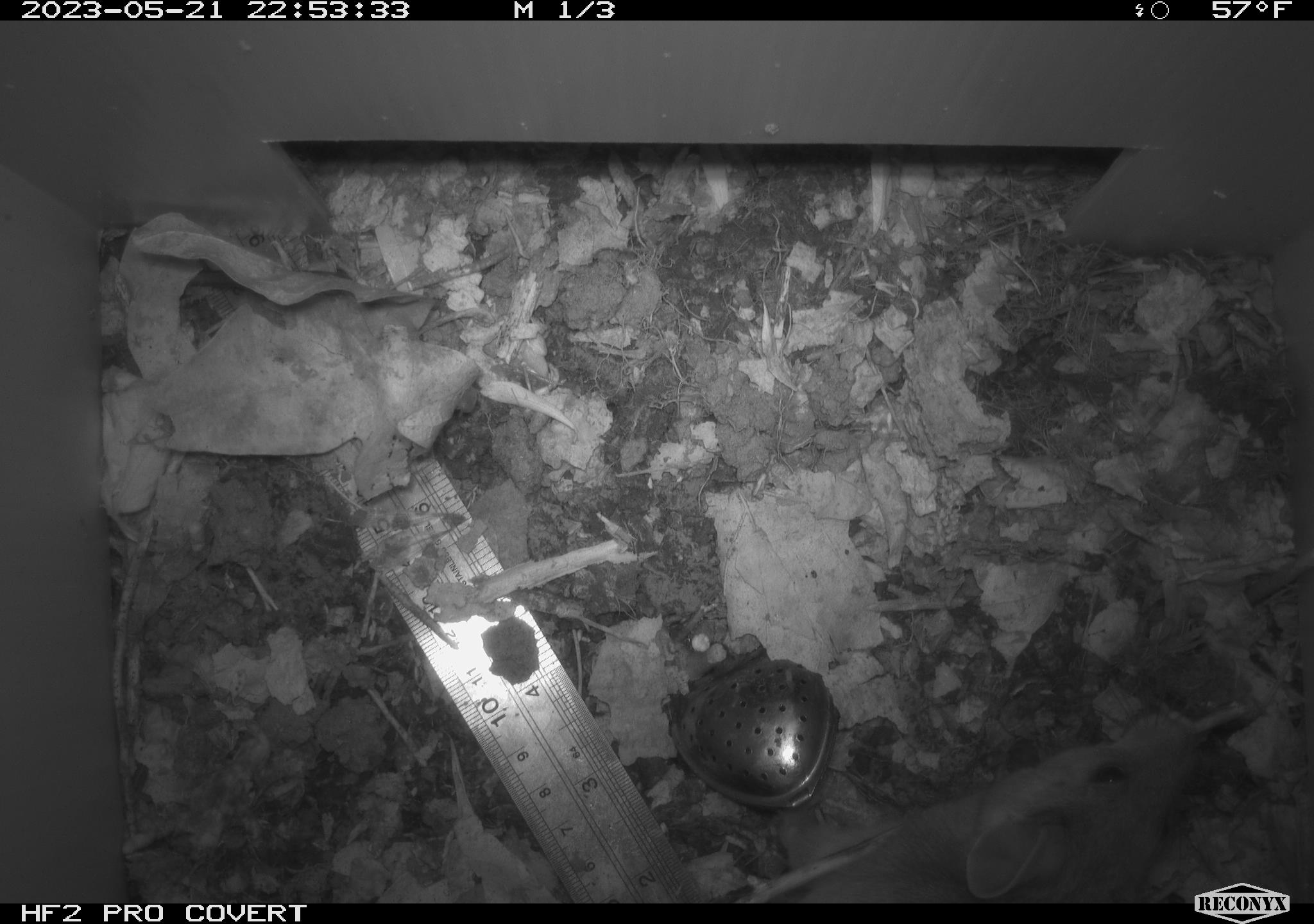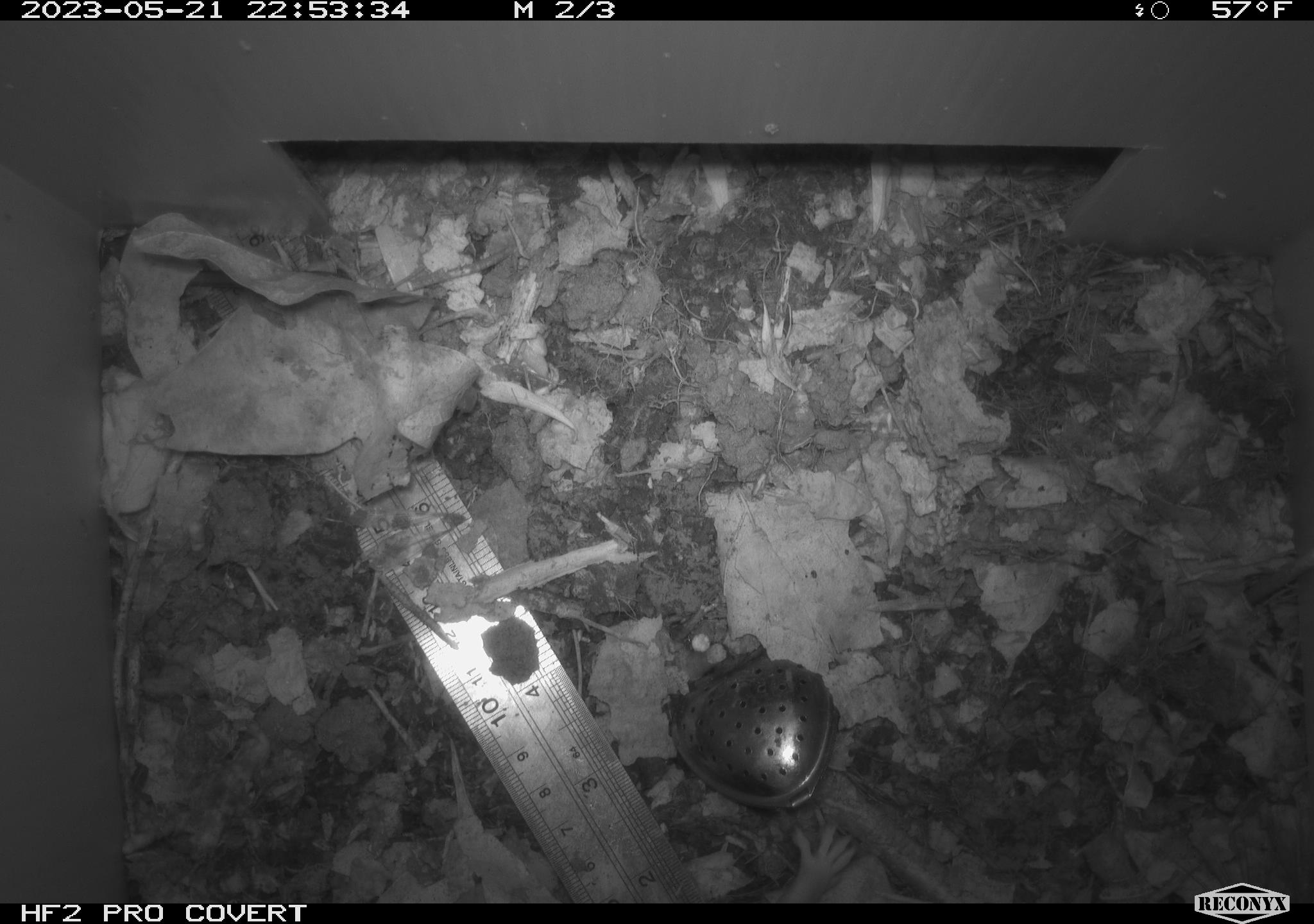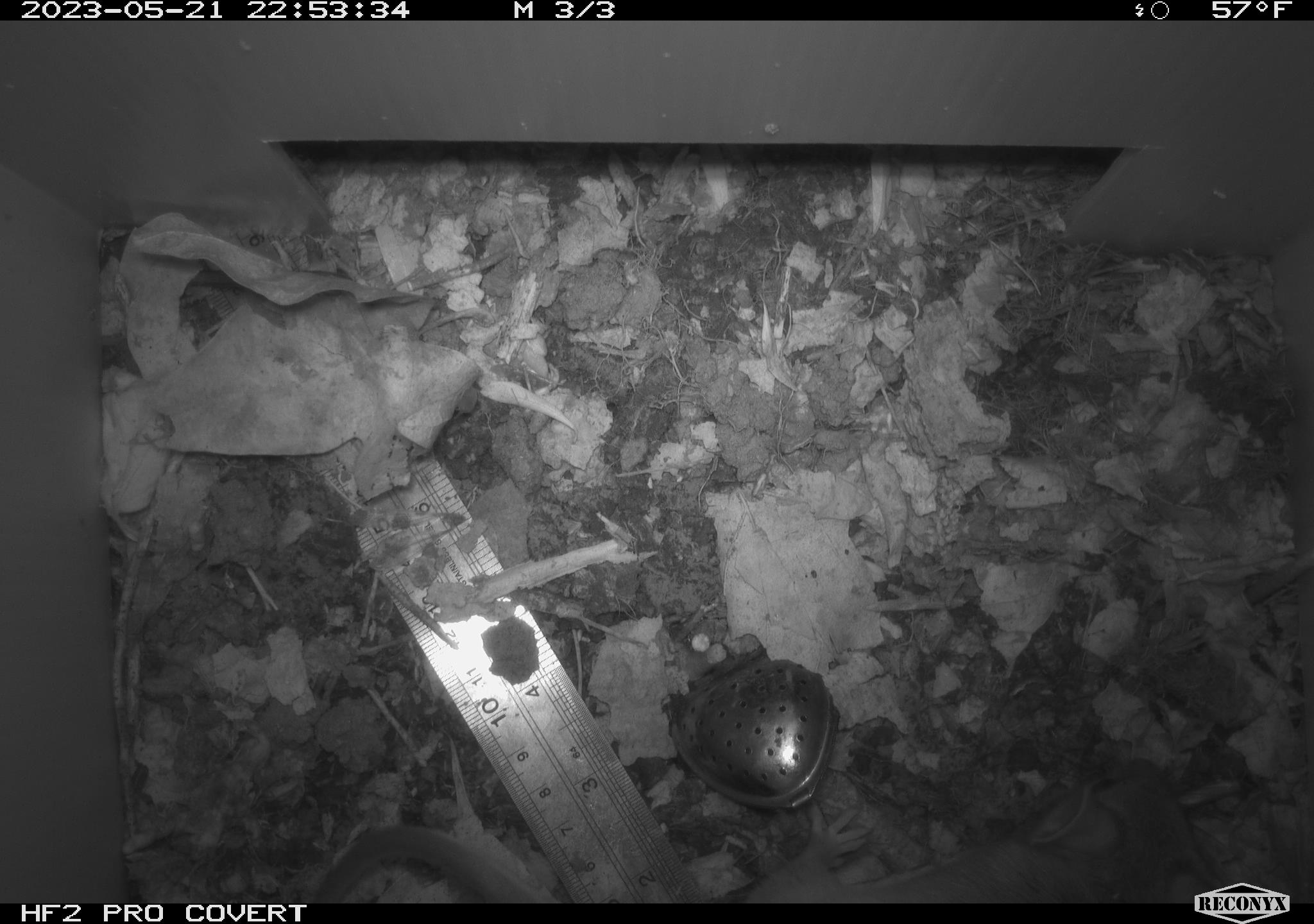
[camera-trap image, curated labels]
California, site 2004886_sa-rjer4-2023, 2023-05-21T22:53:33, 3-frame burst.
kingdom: Animalia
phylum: Chordata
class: Mammalia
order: Rodentia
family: Cricetidae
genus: Neotoma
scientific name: Neotoma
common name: pack rat or woodrat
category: neotoma species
Neotoma species (pack rat or woodrat) (Neotoma).